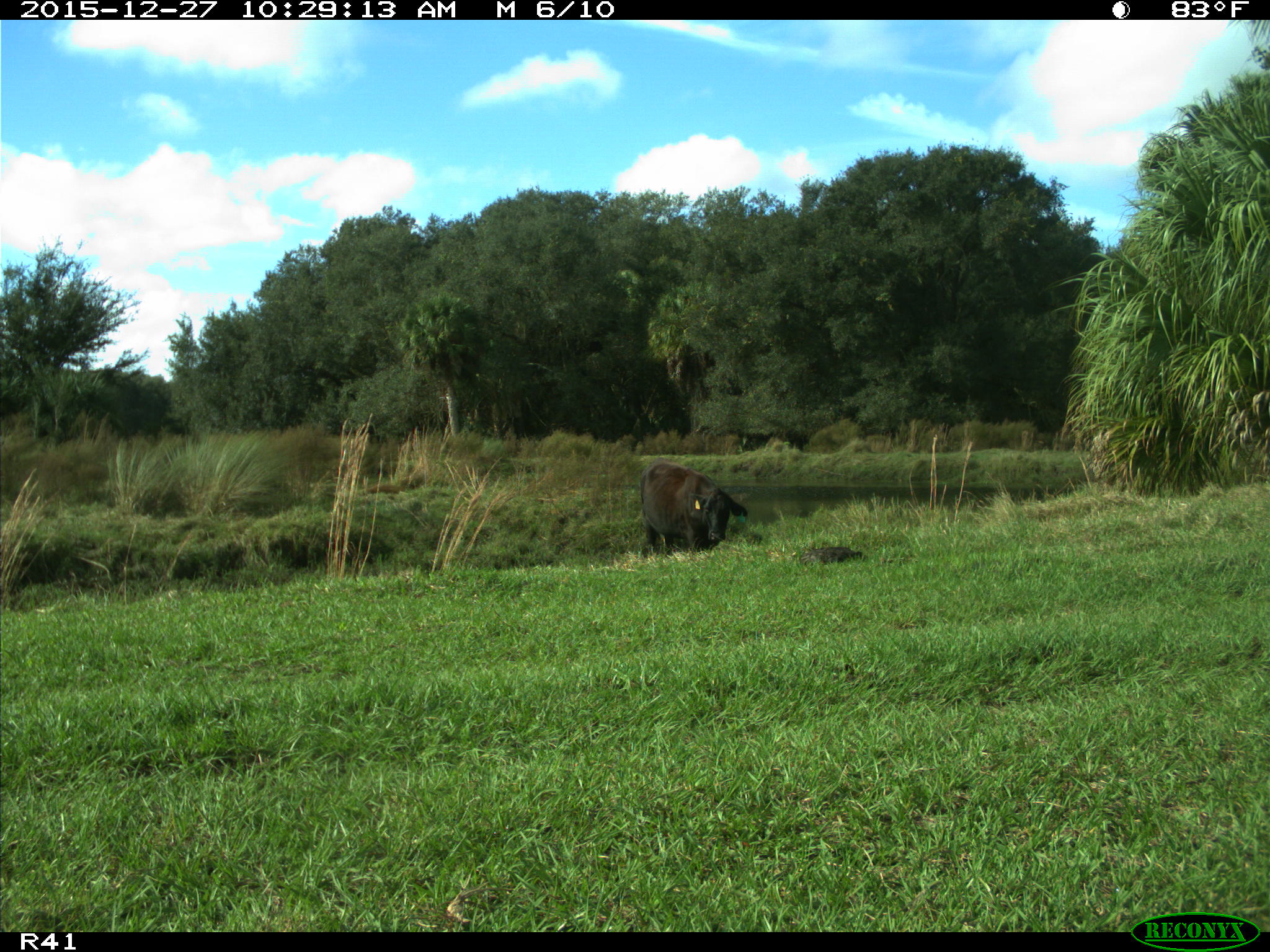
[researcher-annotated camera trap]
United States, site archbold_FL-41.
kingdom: Animalia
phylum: Chordata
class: Mammalia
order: Artiodactyla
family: Bovidae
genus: Bos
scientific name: Bos taurus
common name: domestic cow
Bos taurus (domestic cow).